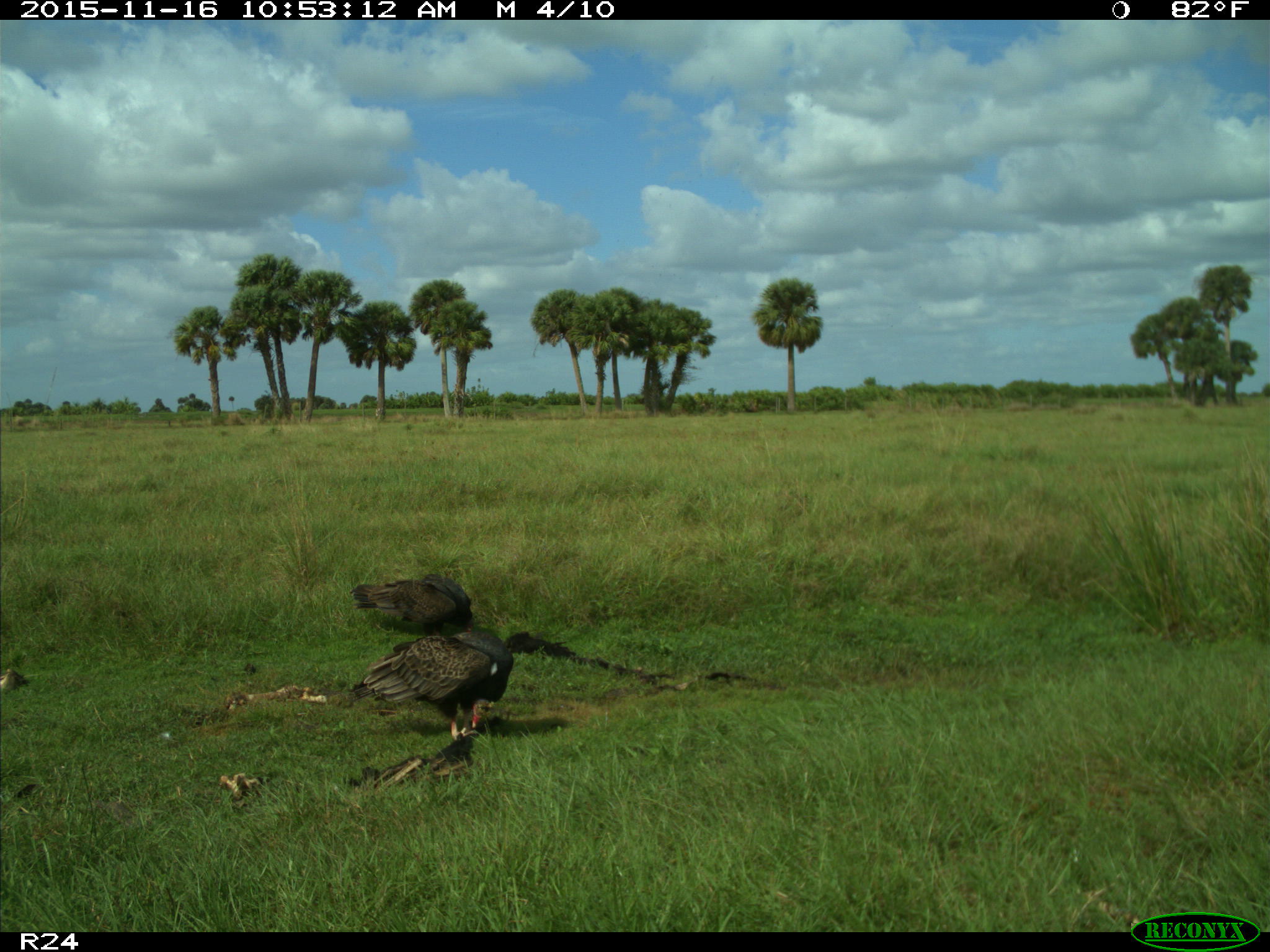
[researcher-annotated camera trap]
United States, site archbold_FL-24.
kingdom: Animalia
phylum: Chordata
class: Aves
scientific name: Aves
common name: birds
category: unidentified bird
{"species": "unidentified bird (birds) (Aves)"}